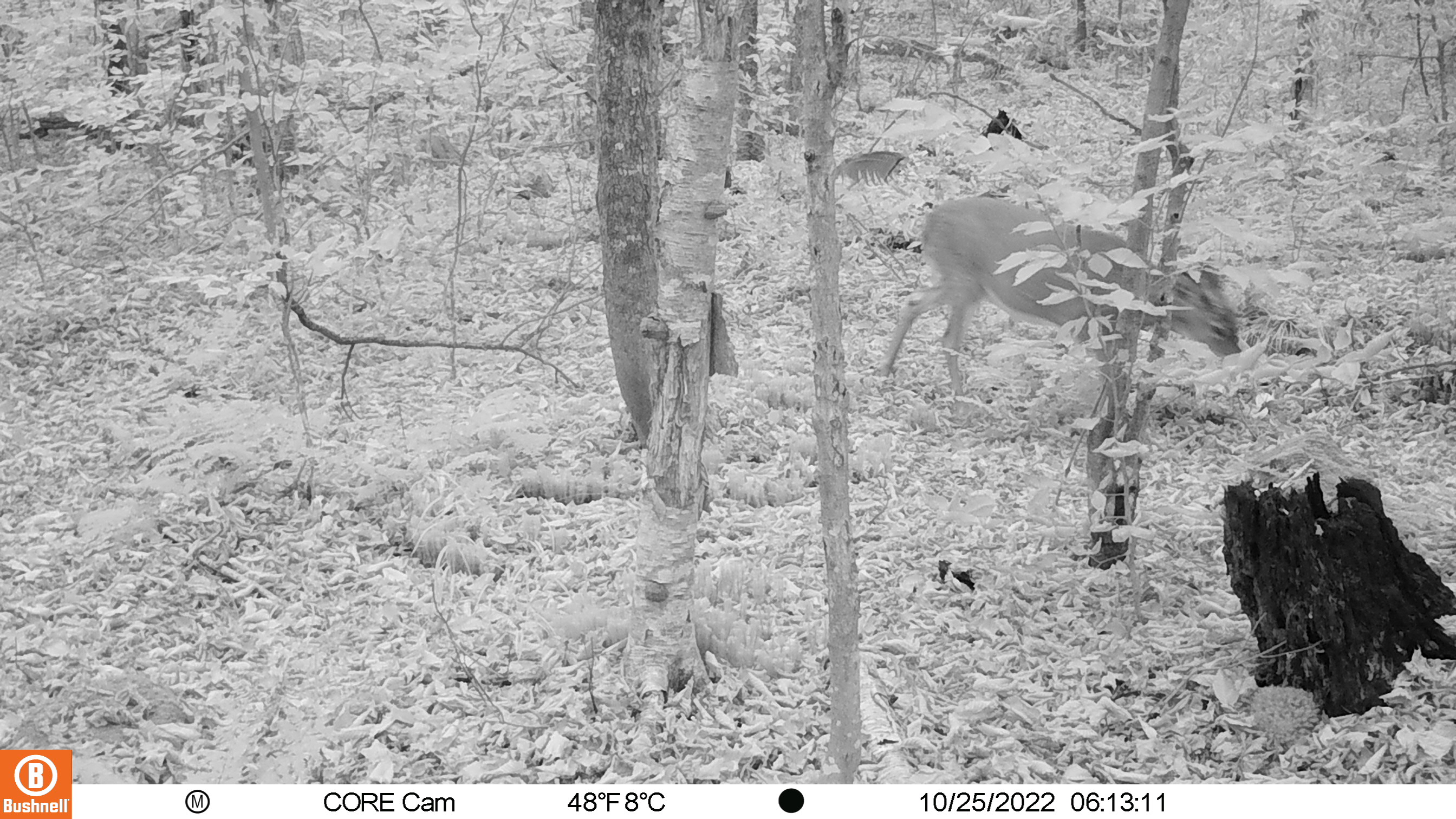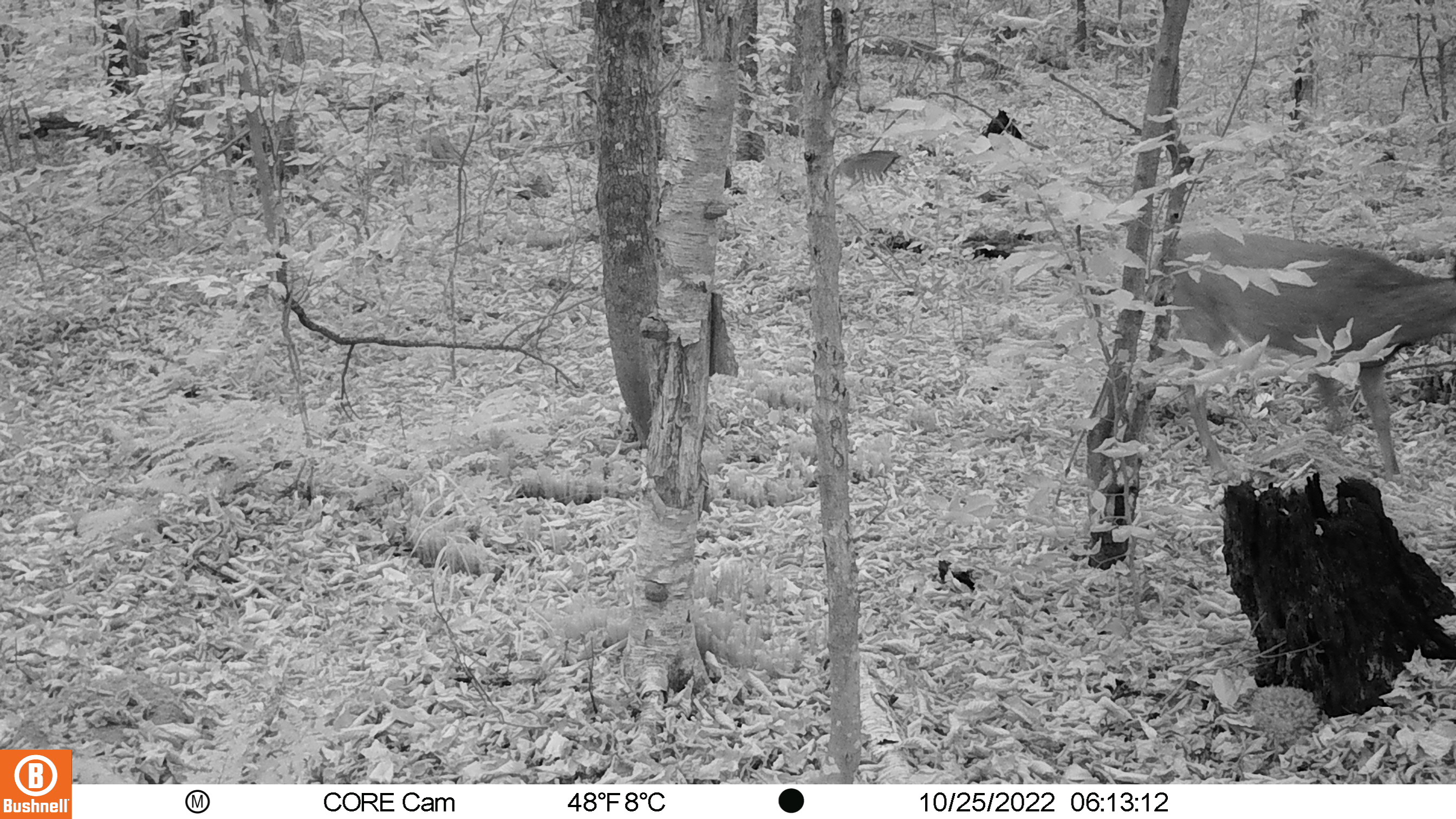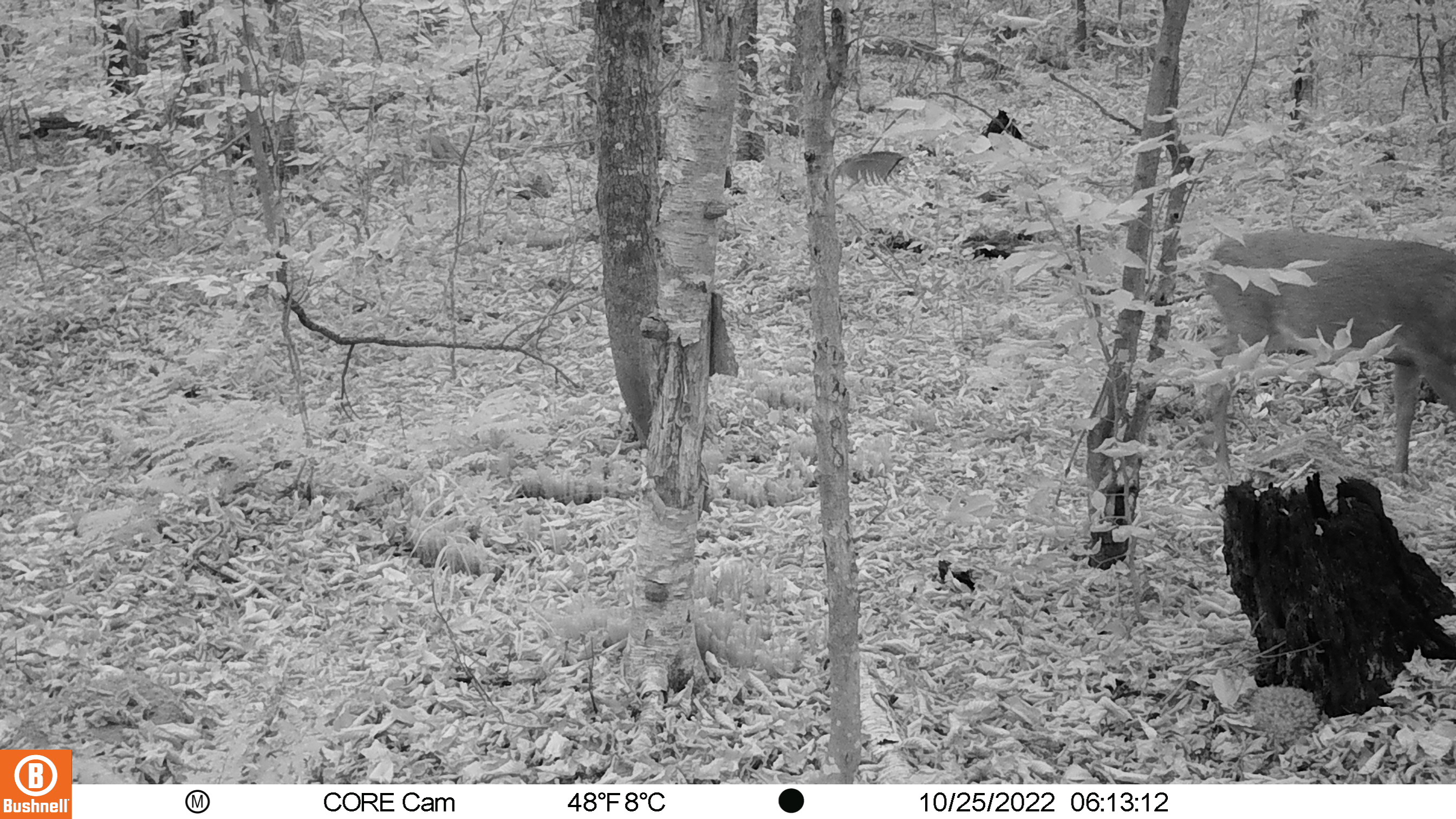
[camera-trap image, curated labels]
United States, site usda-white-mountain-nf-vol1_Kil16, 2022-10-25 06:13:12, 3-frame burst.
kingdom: Animalia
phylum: Chordata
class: Mammalia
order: Artiodactyla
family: Cervidae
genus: Odocoileus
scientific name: Odocoileus virginianus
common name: white-tailed deer